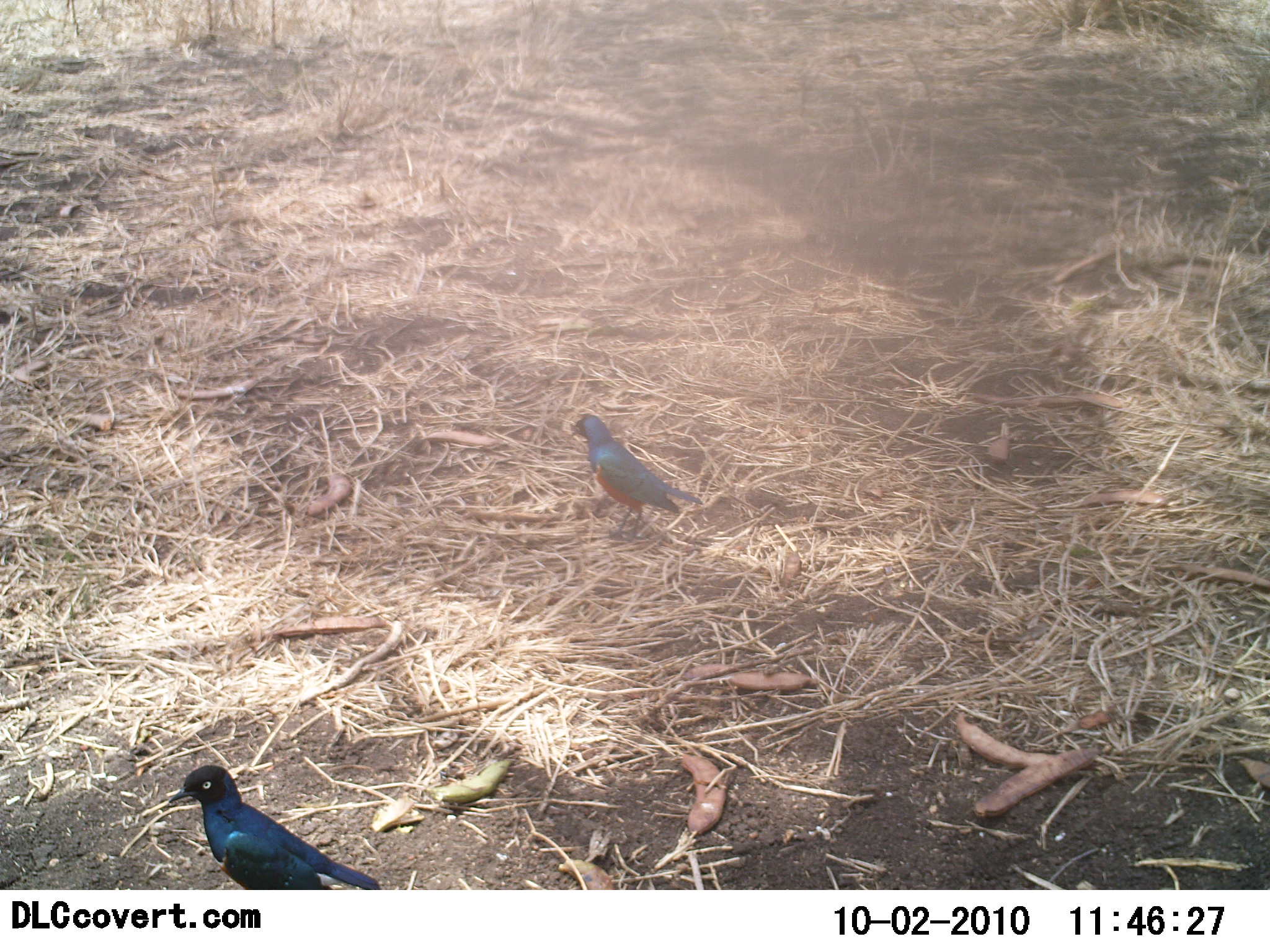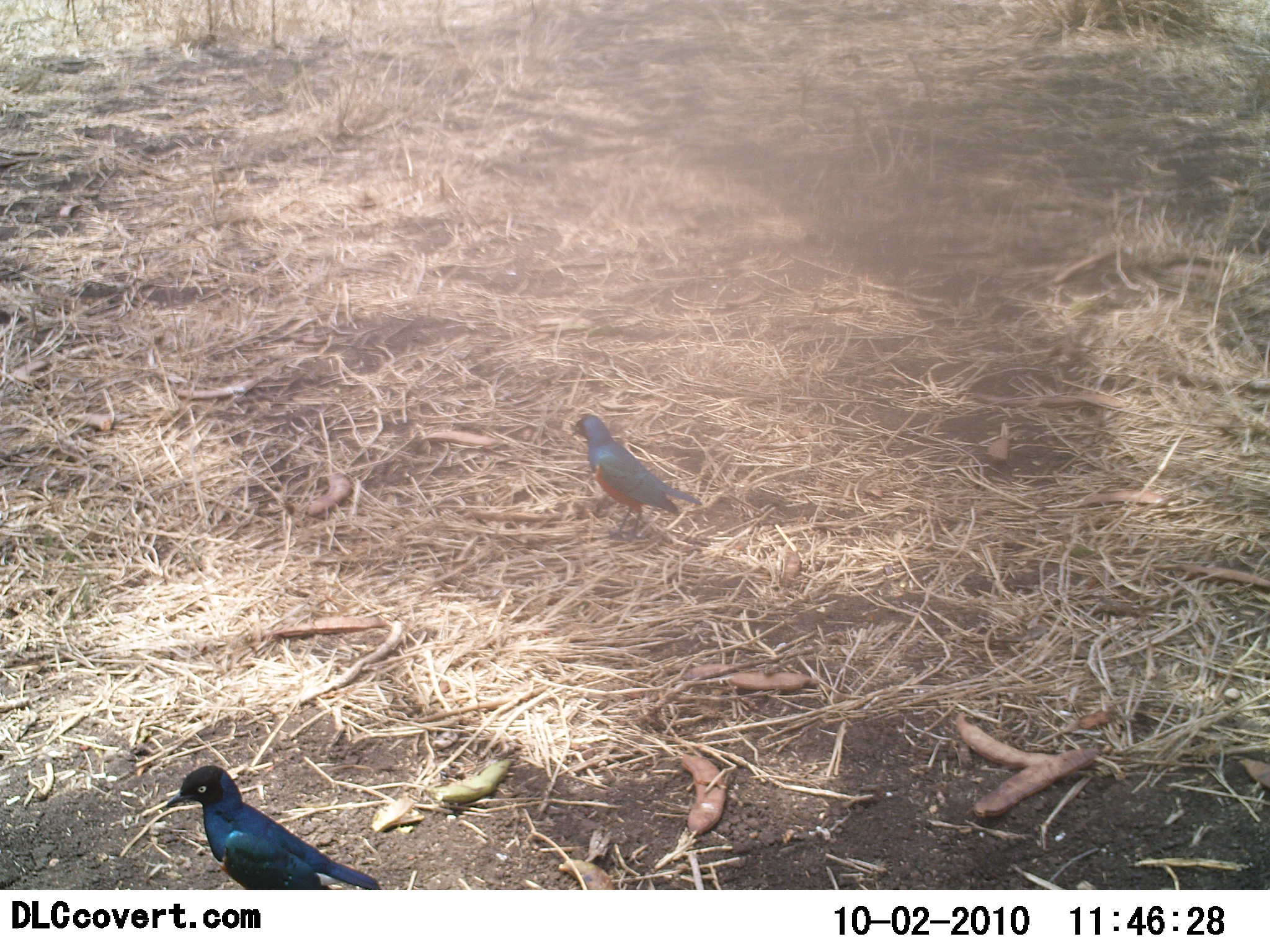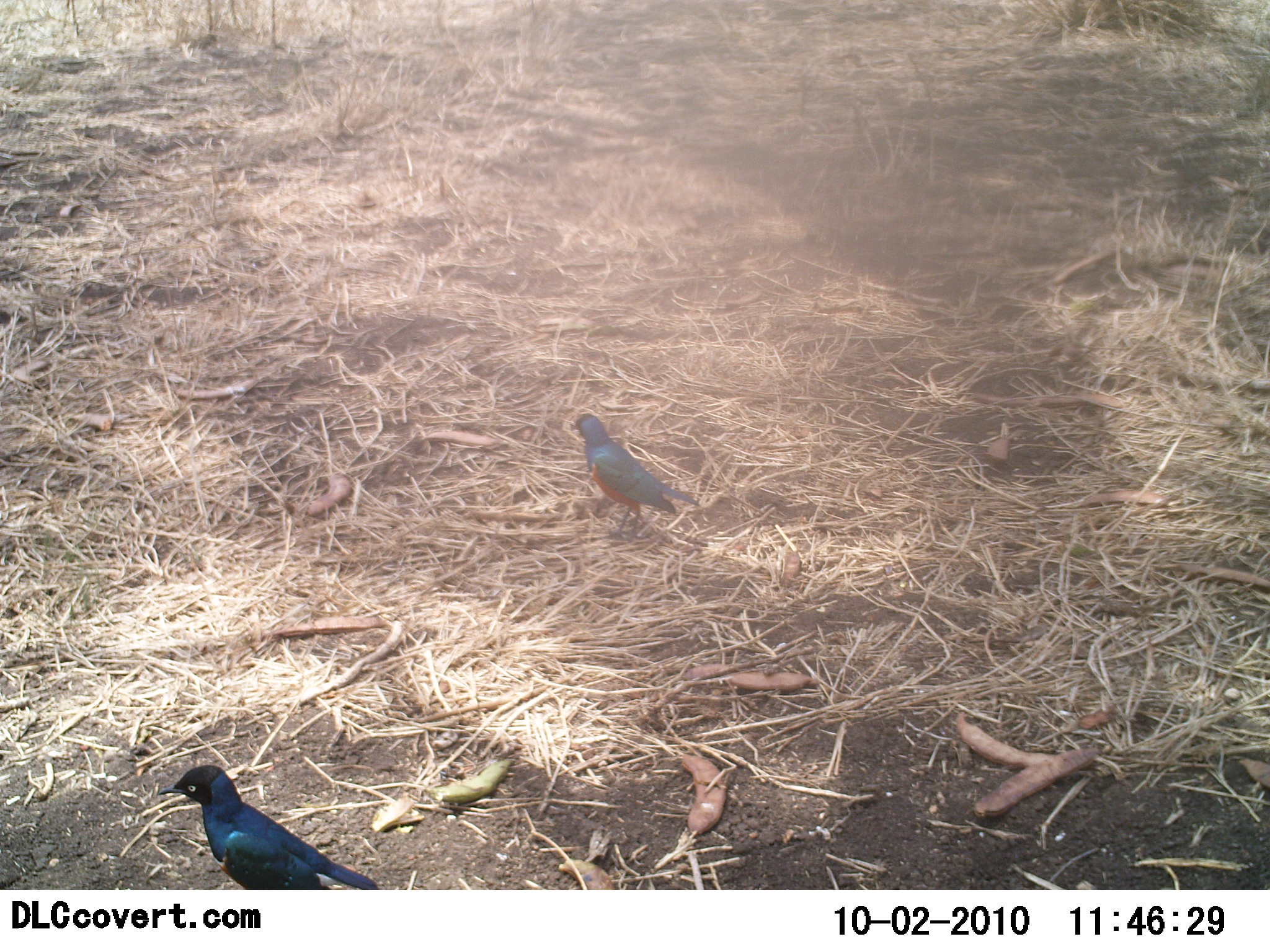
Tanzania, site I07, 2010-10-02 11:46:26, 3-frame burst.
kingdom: Animalia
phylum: Chordata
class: Aves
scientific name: Aves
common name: bird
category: otherbird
Otherbird (bird) (Aves), count 2. Behavior (volunteer vote fractions): standing 88%, resting 6%, moving 6%, interacting 0%. Young present (vote fraction): 0%. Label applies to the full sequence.